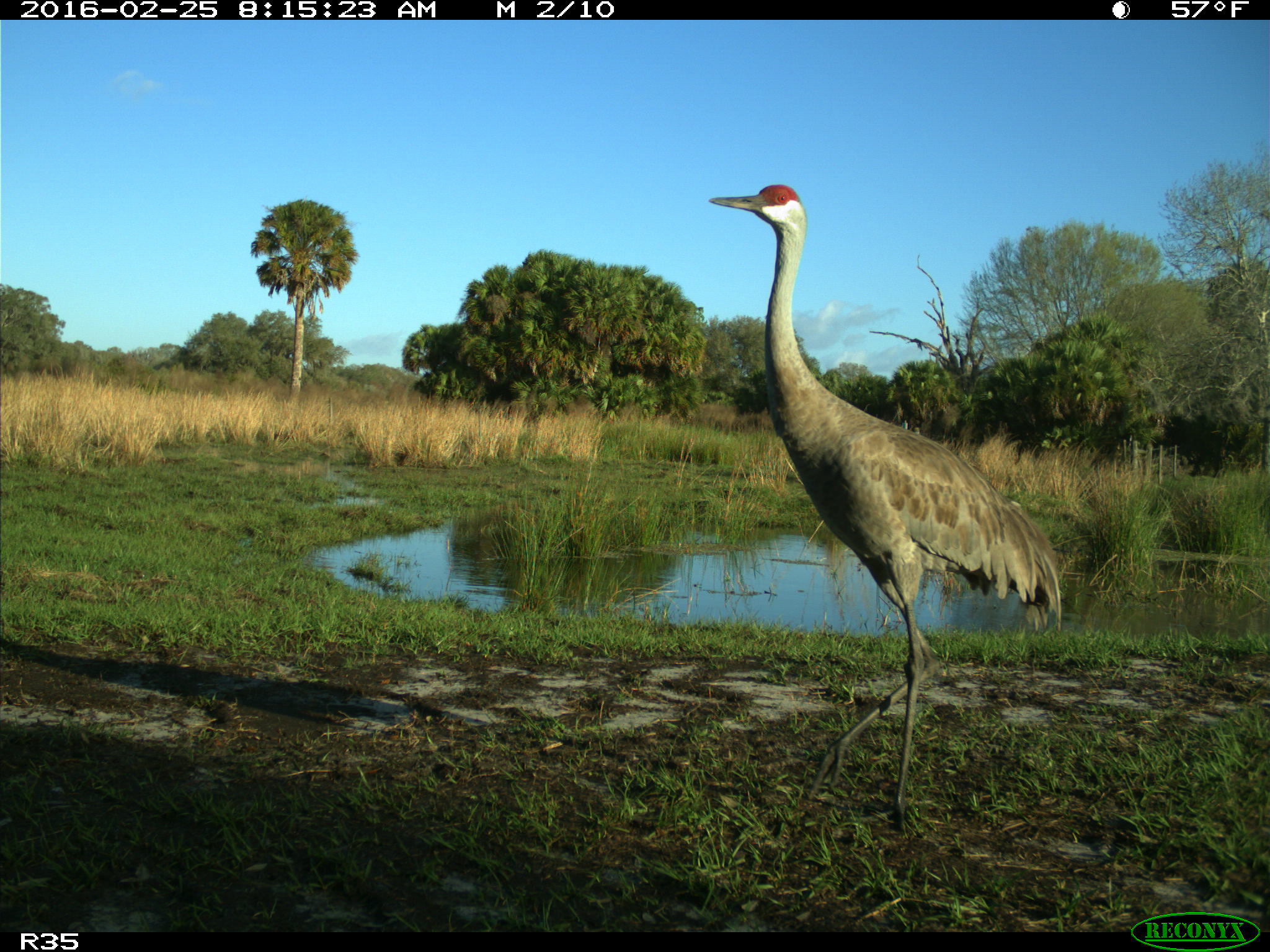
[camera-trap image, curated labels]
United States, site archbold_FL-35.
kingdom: Animalia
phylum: Chordata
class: Aves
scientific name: Aves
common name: birds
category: unidentified bird